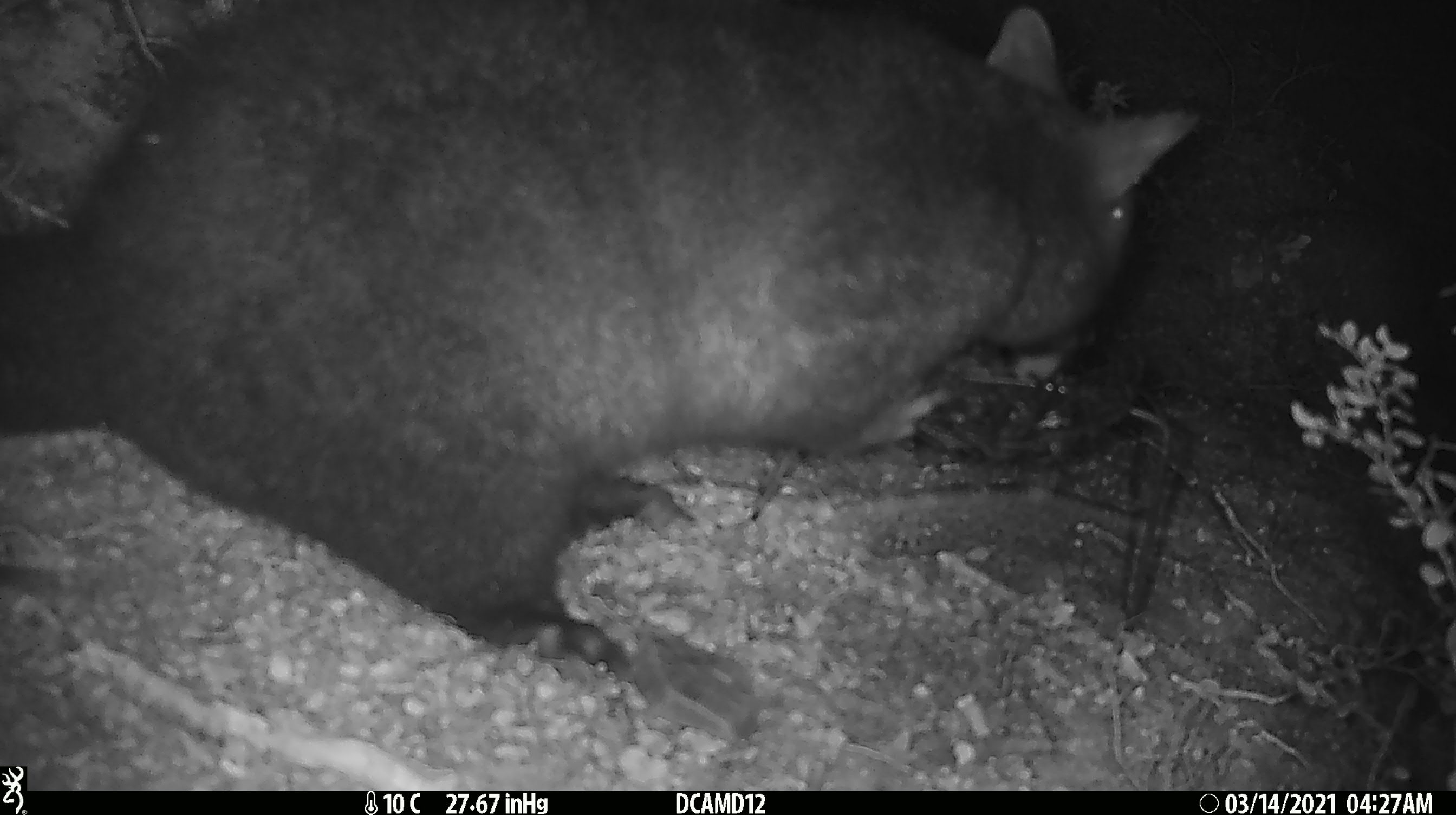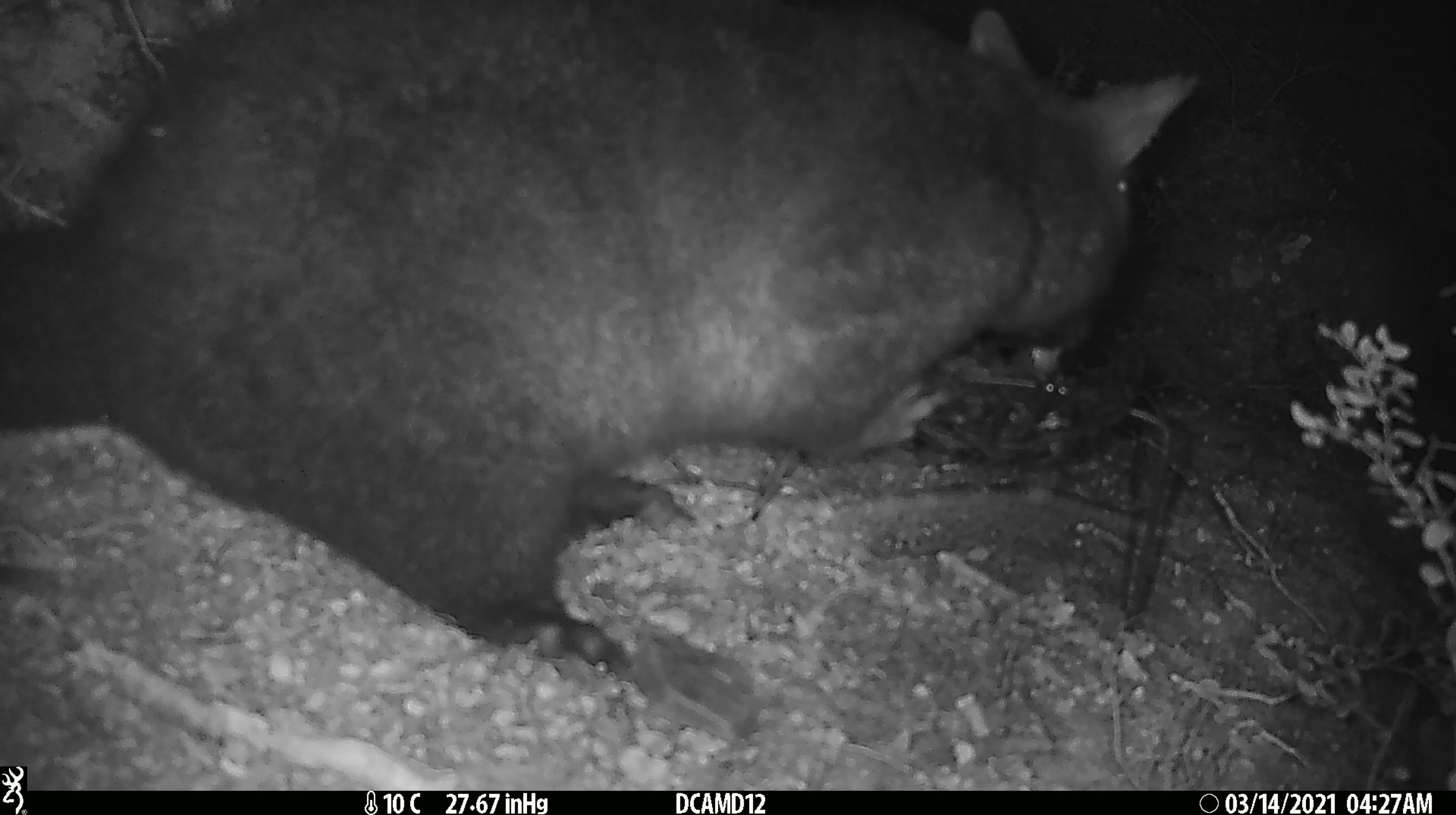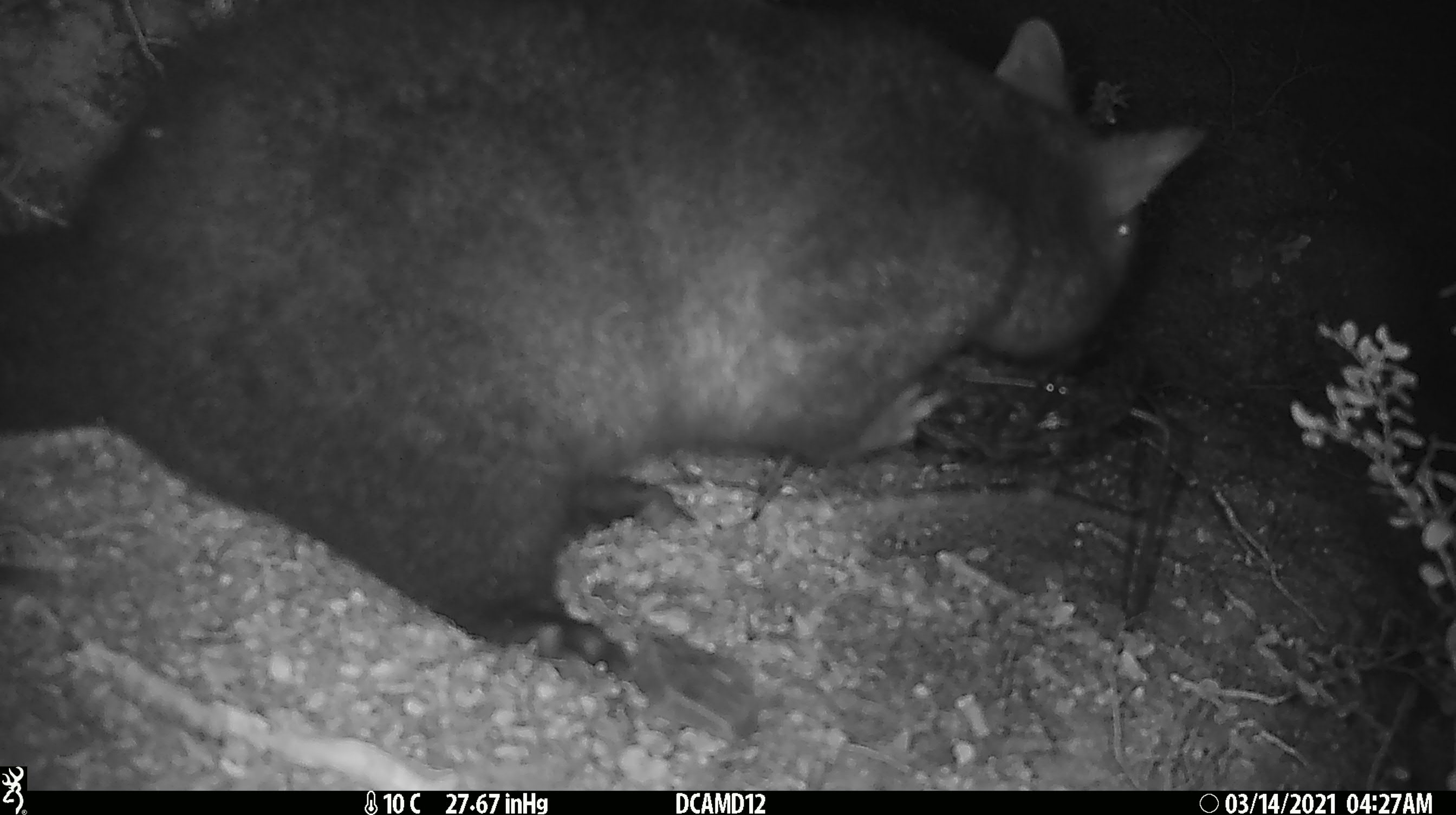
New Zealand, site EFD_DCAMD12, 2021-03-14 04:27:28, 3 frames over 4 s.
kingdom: Animalia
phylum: Chordata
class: Mammalia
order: Diprotodontia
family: Phalangeridae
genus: Trichosurus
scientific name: Trichosurus vulpecula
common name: common brushtail possum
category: possum